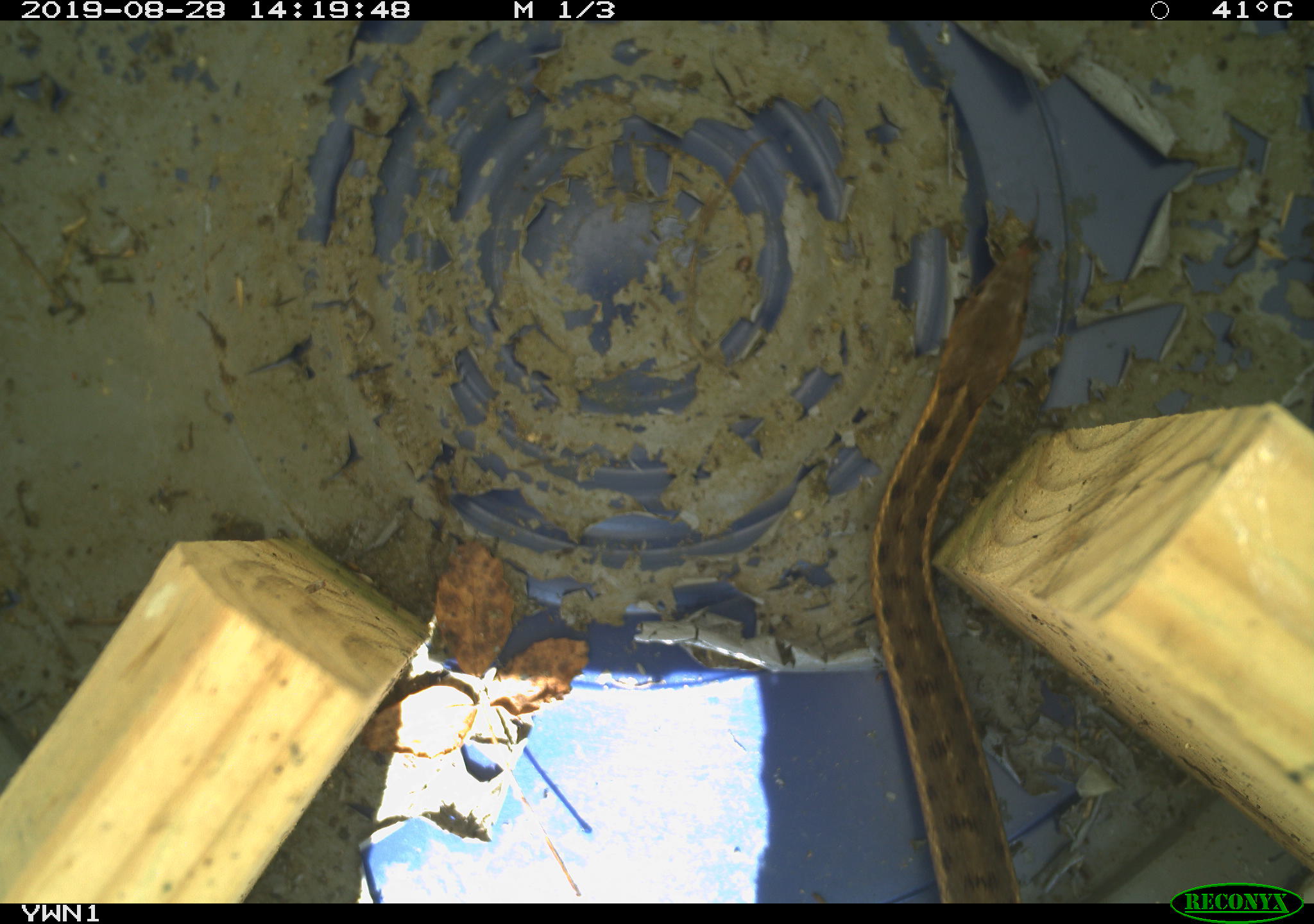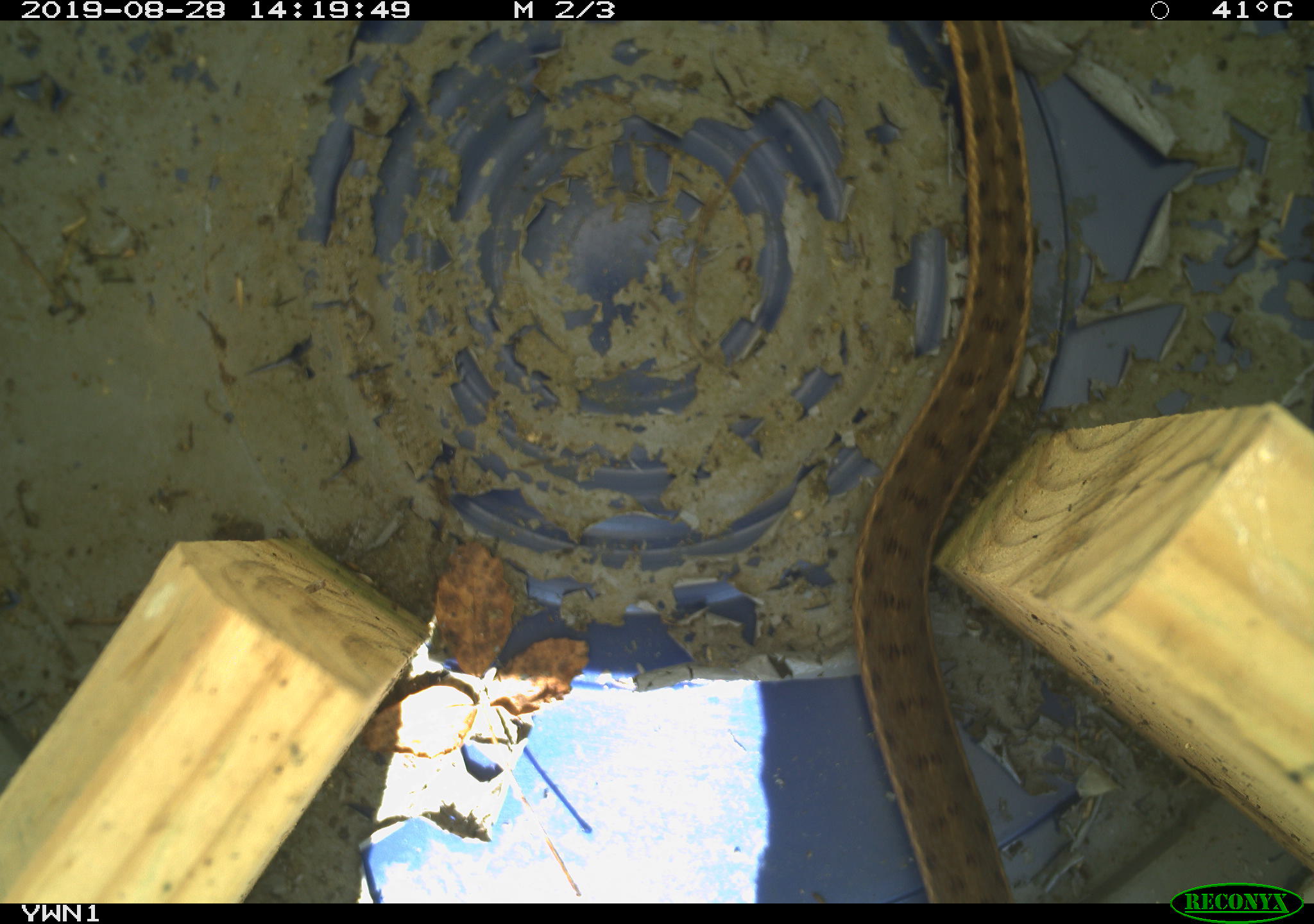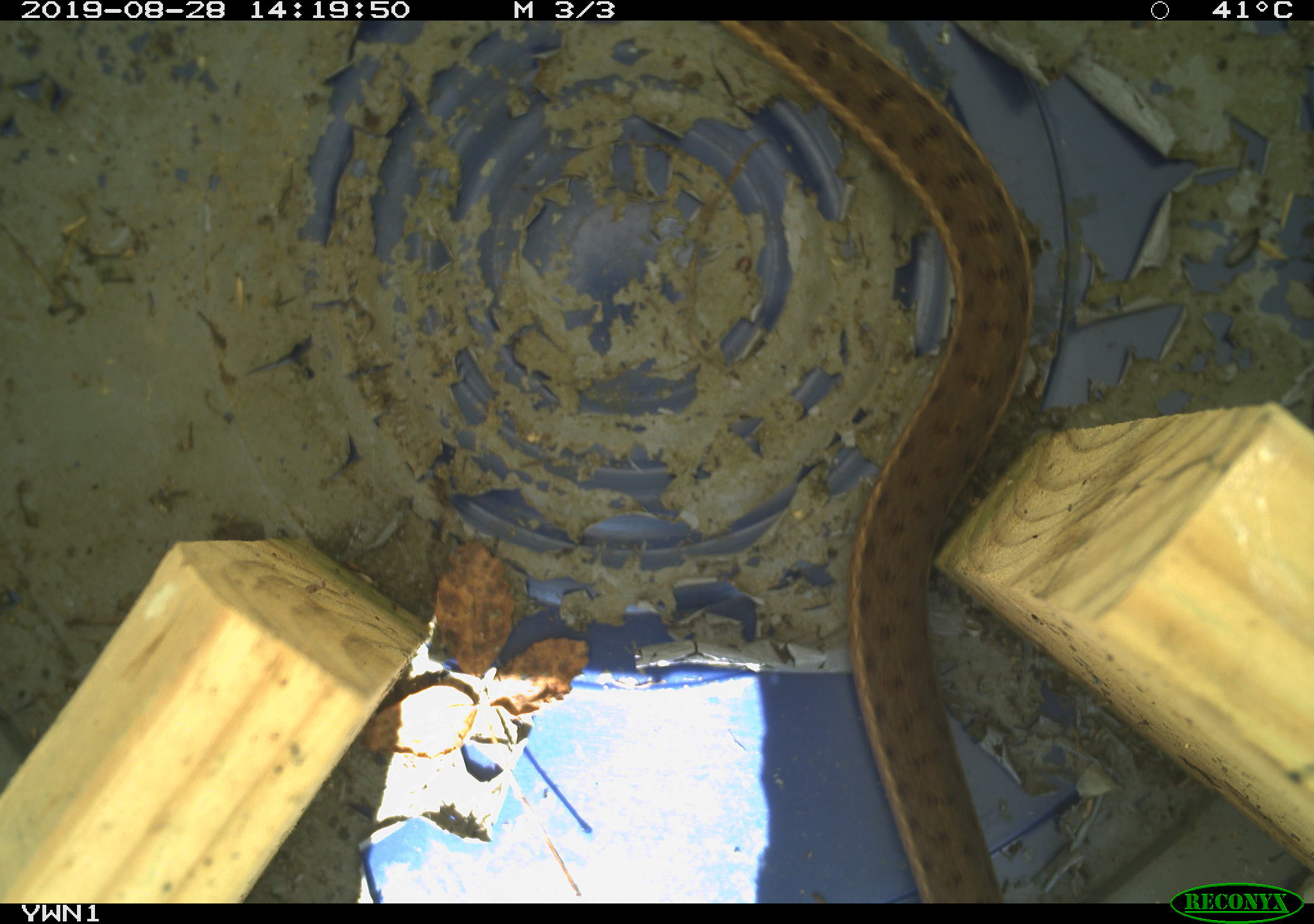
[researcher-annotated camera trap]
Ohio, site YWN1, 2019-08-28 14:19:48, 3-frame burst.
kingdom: Animalia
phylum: Chordata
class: Reptilia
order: Squamata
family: Colubridae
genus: Thamnophis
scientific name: Thamnophis sirtalis sirtalis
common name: eastern gartersnake